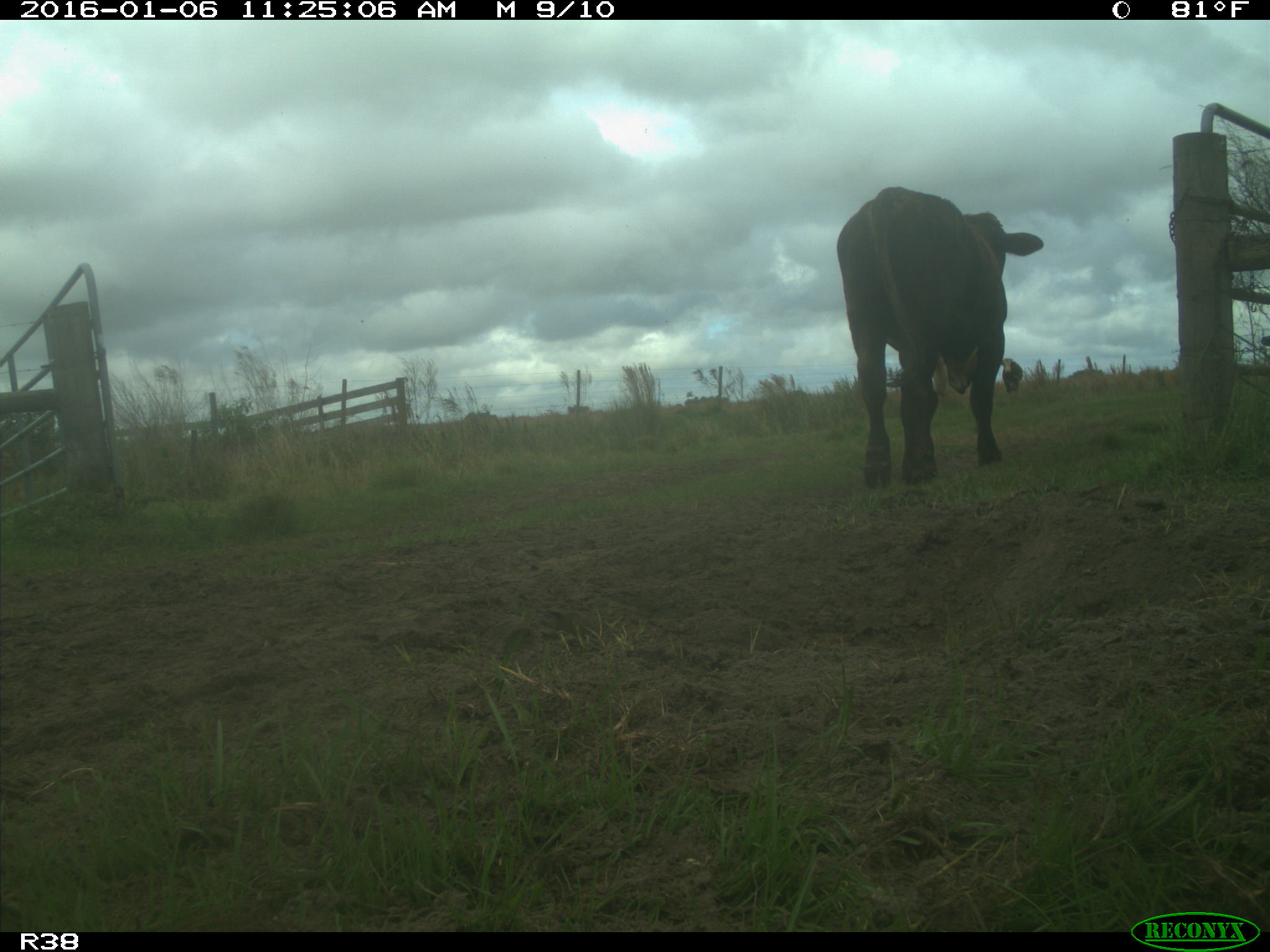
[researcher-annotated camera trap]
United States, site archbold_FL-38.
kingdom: Animalia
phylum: Chordata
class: Mammalia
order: Artiodactyla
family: Bovidae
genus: Bos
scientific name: Bos taurus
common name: domestic cow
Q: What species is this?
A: Bos taurus (domestic cow).